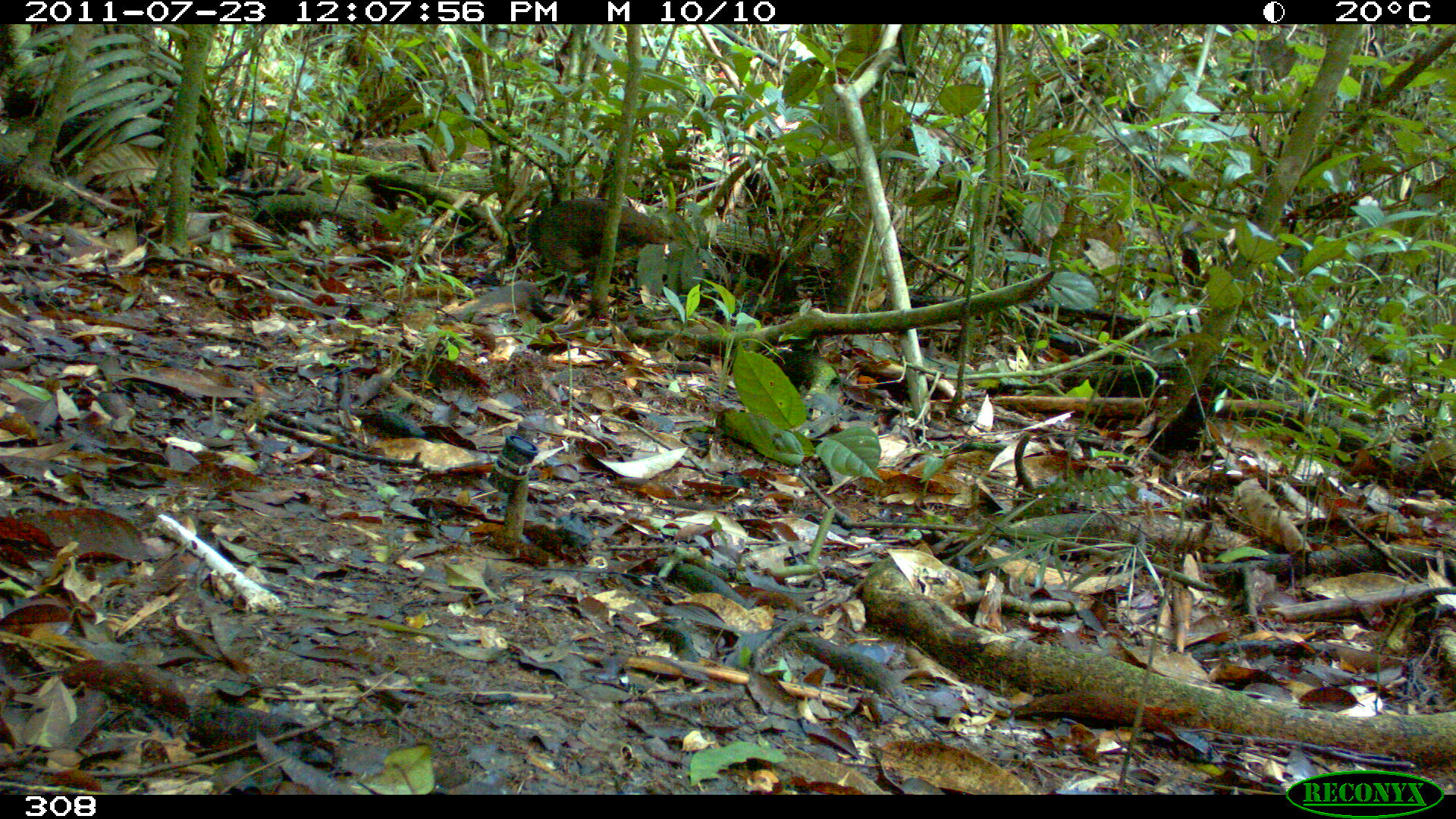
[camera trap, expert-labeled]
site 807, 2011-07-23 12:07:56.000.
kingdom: Animalia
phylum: Chordata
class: Aves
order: Columbiformes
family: Columbidae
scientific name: Columbidae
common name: dove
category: paloma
Paloma (dove) (Columbidae).